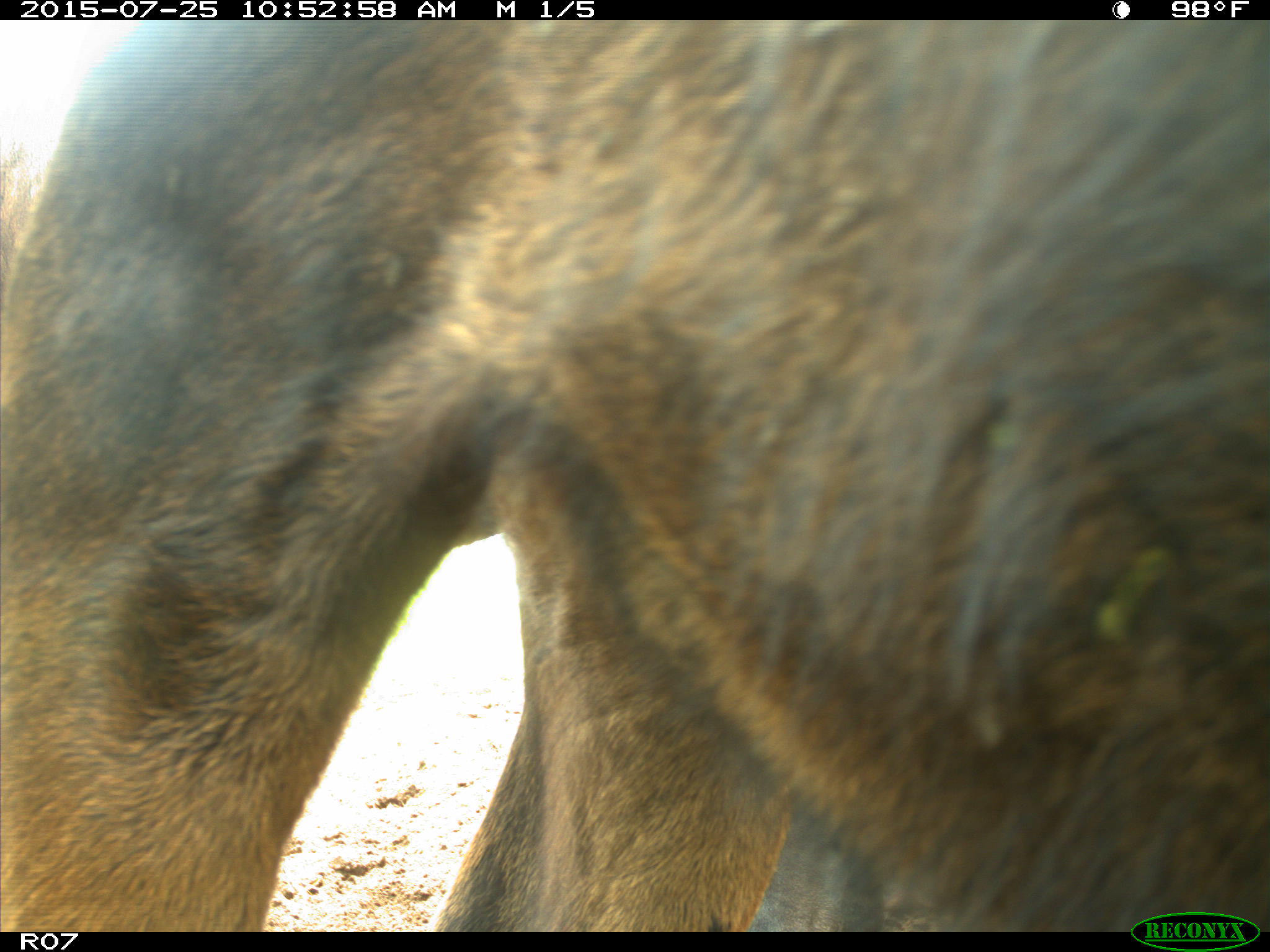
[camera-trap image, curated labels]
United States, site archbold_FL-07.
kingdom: Animalia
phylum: Chordata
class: Mammalia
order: Artiodactyla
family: Bovidae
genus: Bos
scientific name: Bos taurus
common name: domestic cow